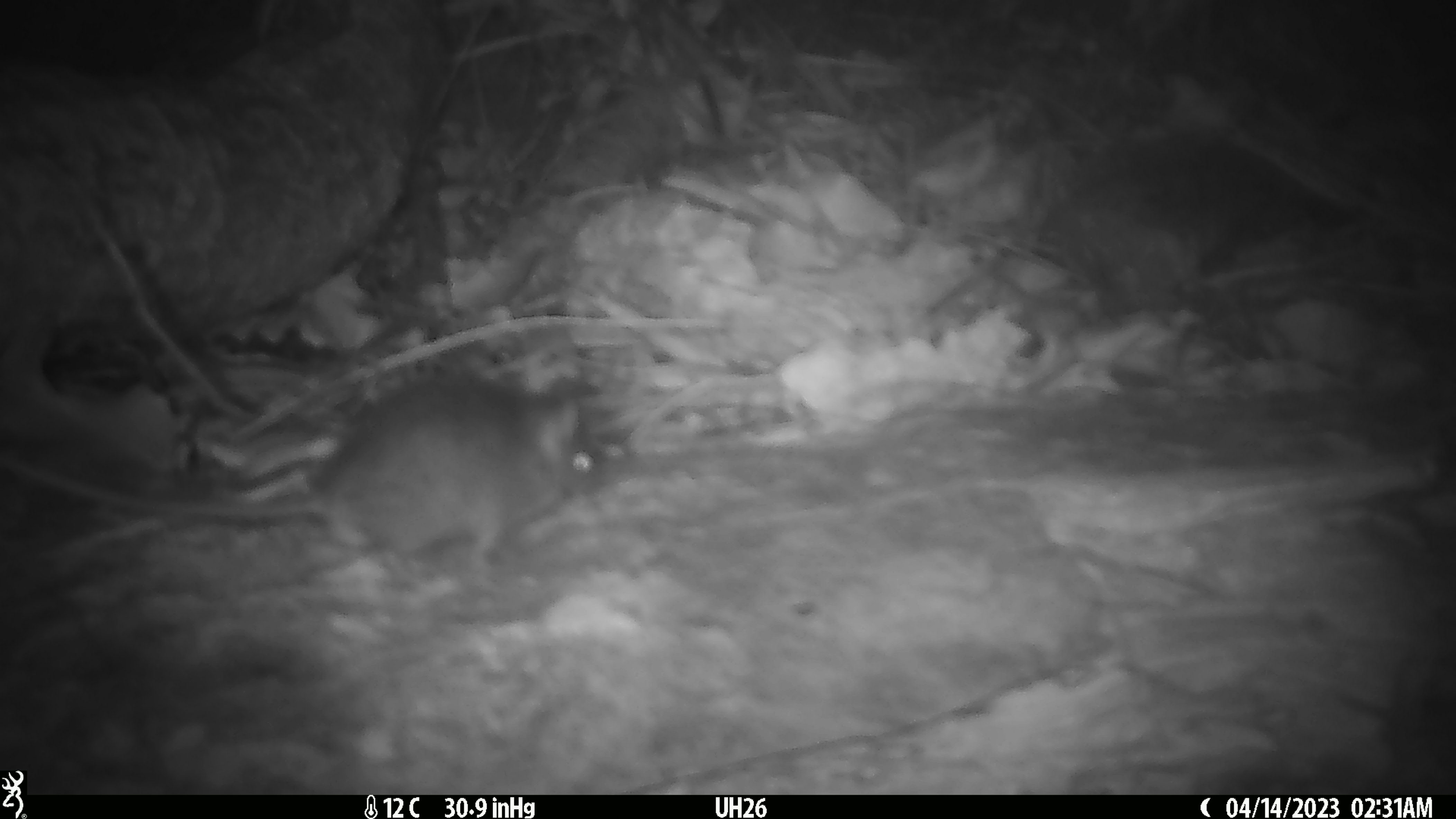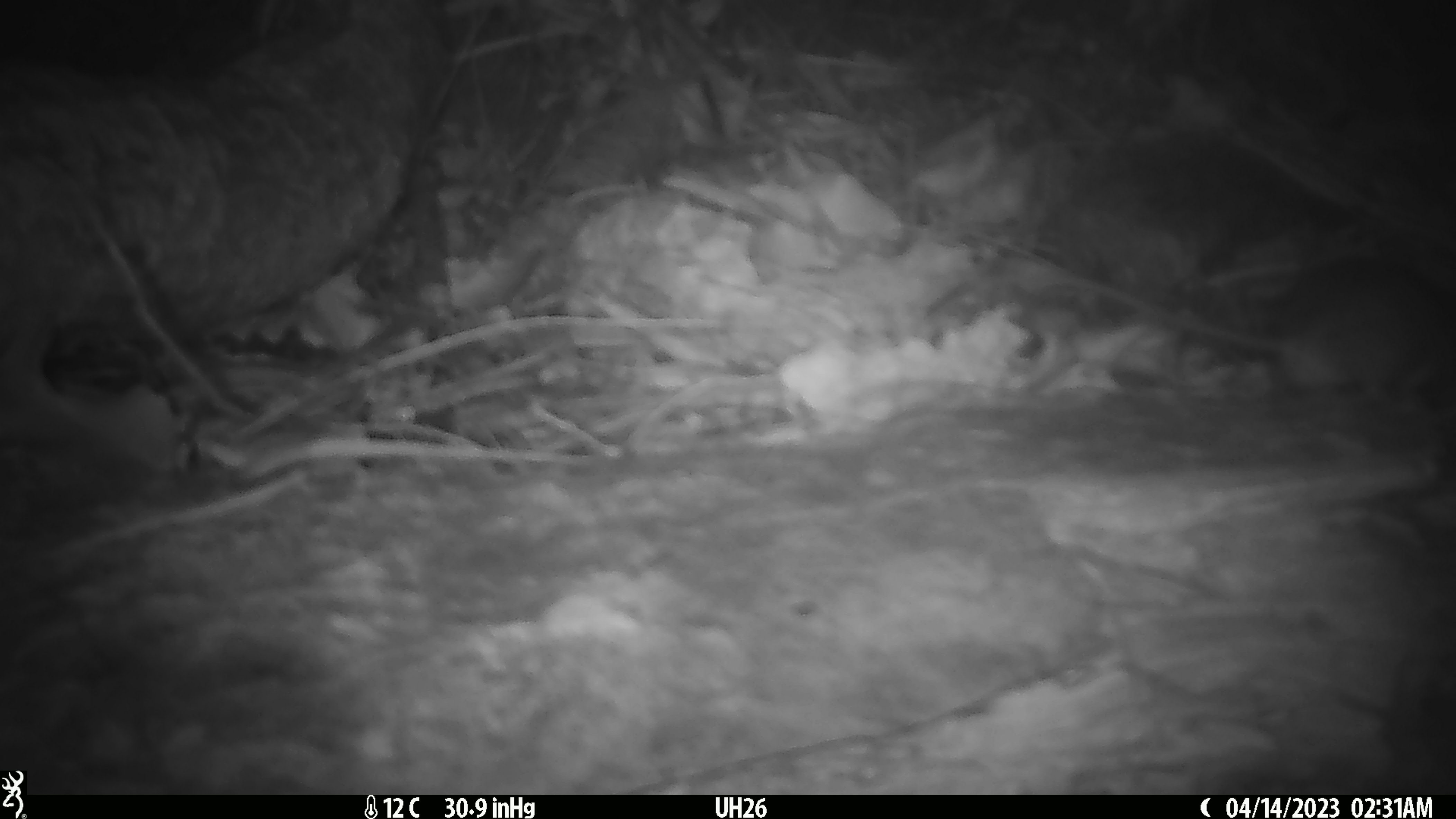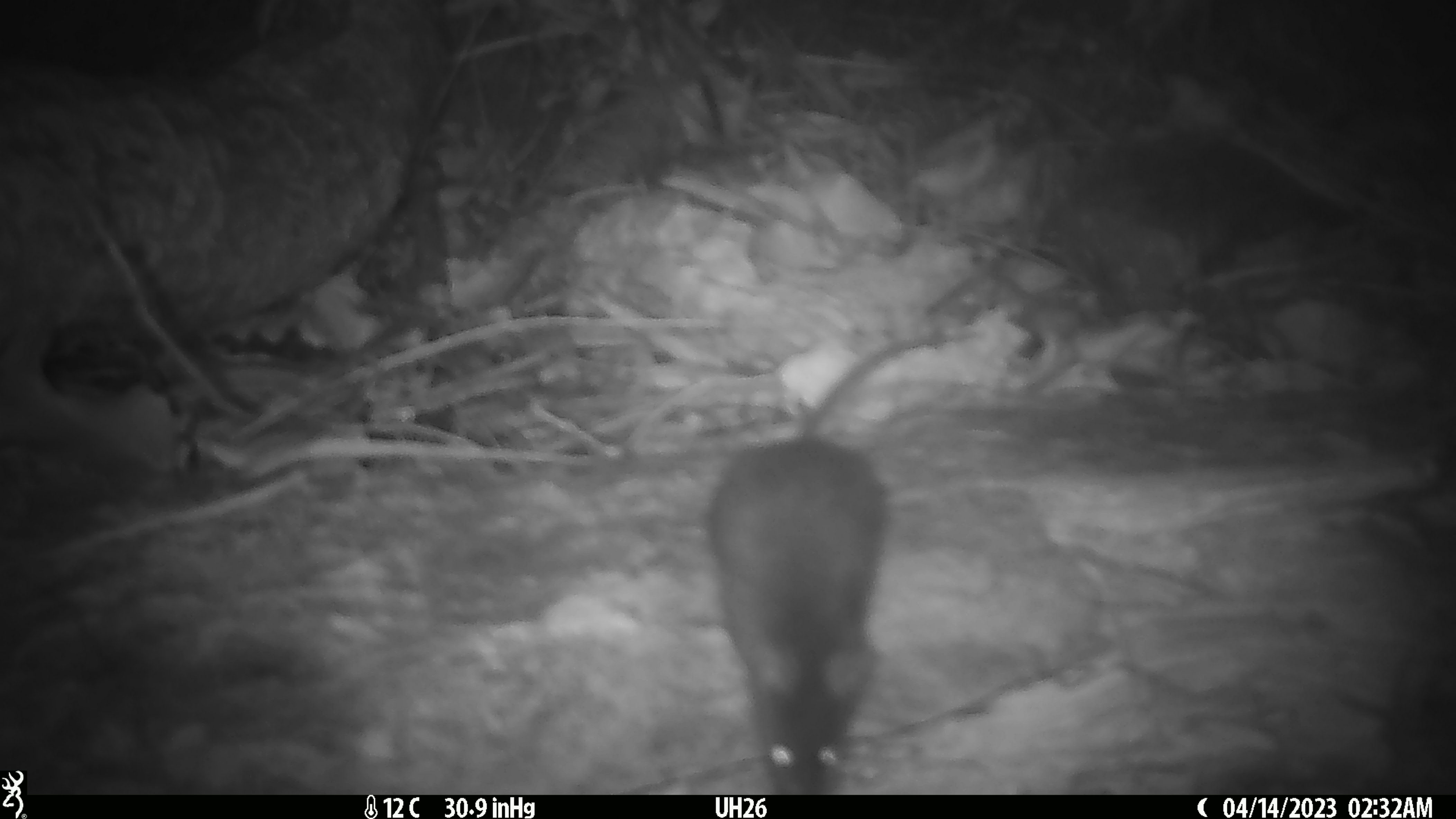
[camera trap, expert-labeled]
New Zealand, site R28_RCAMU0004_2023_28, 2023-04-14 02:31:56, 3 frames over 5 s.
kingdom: Animalia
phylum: Chordata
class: Mammalia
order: Rodentia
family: Muridae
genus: Mus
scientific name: Mus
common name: mouse